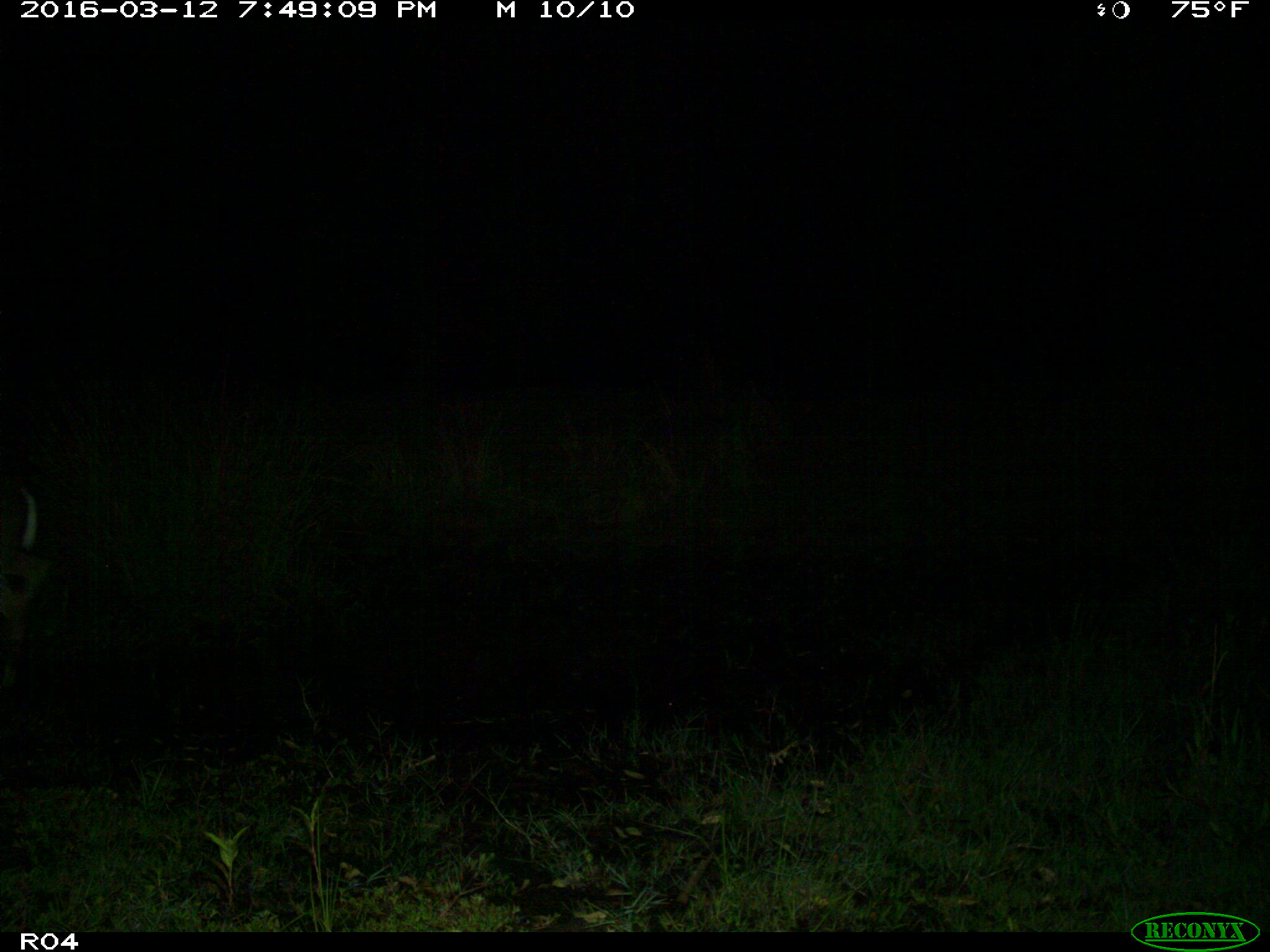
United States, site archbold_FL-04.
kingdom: Animalia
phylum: Chordata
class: Mammalia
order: Artiodactyla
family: Cervidae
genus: Odocoileus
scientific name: Odocoileus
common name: deer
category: unidentified deer